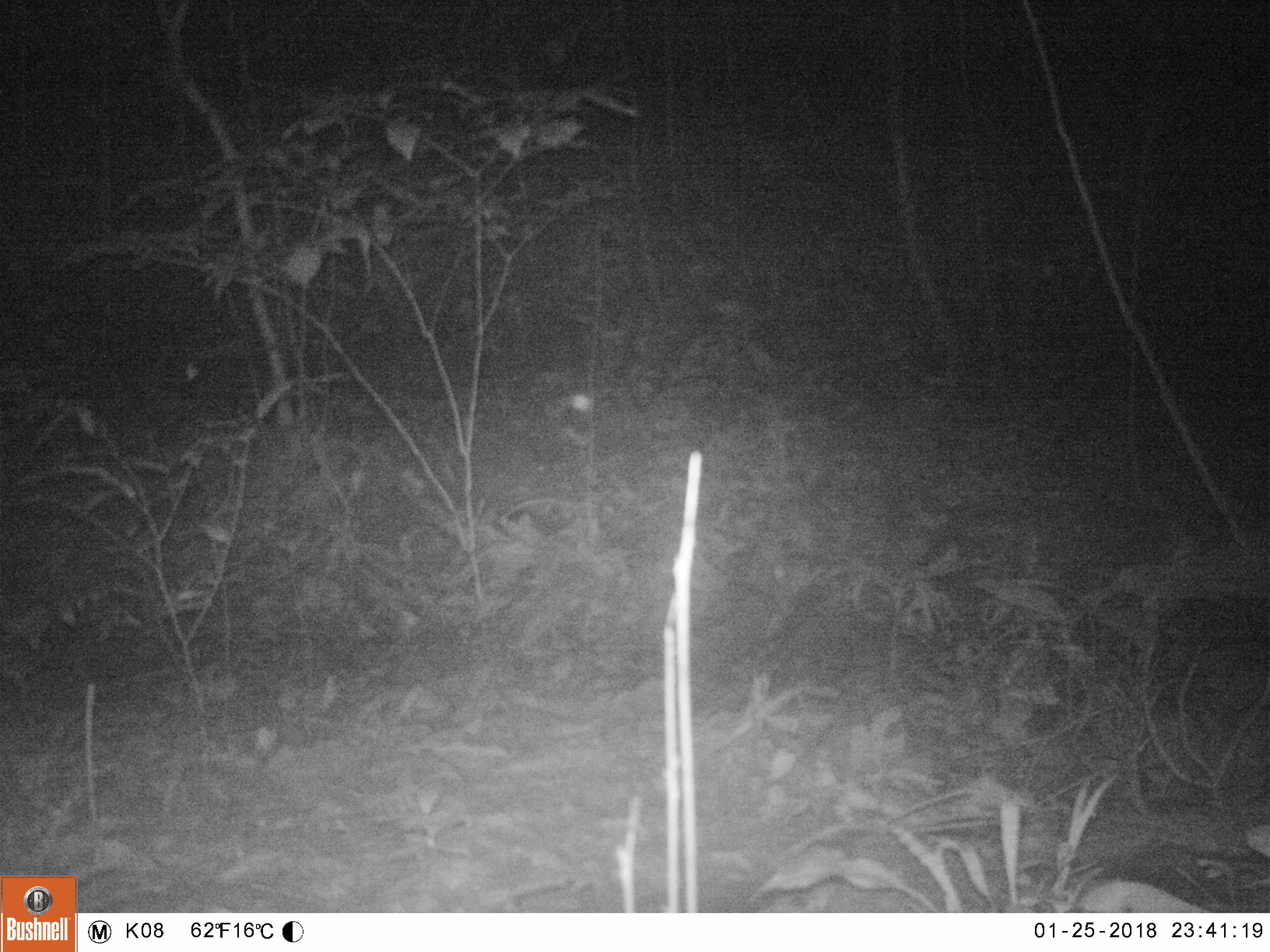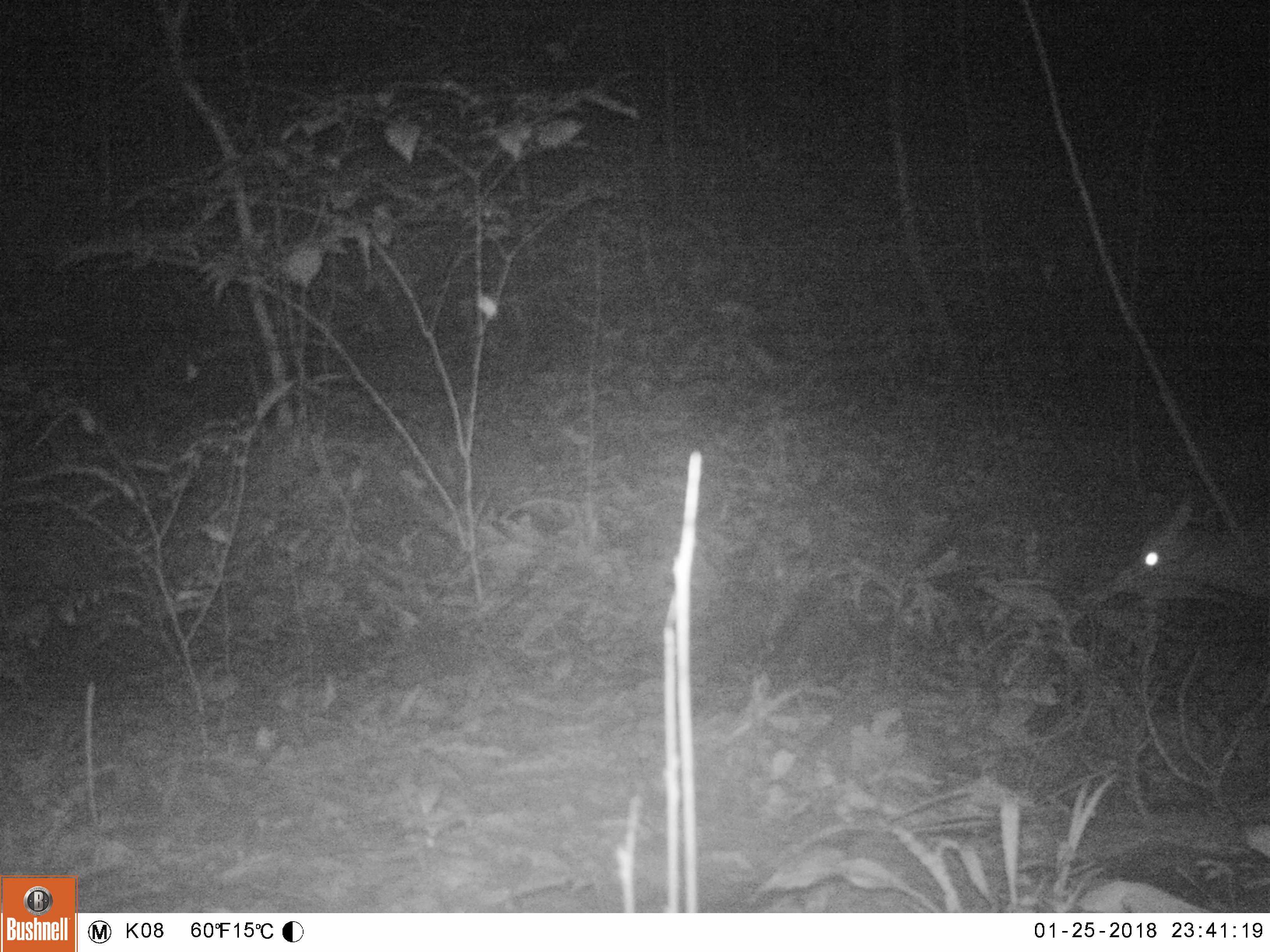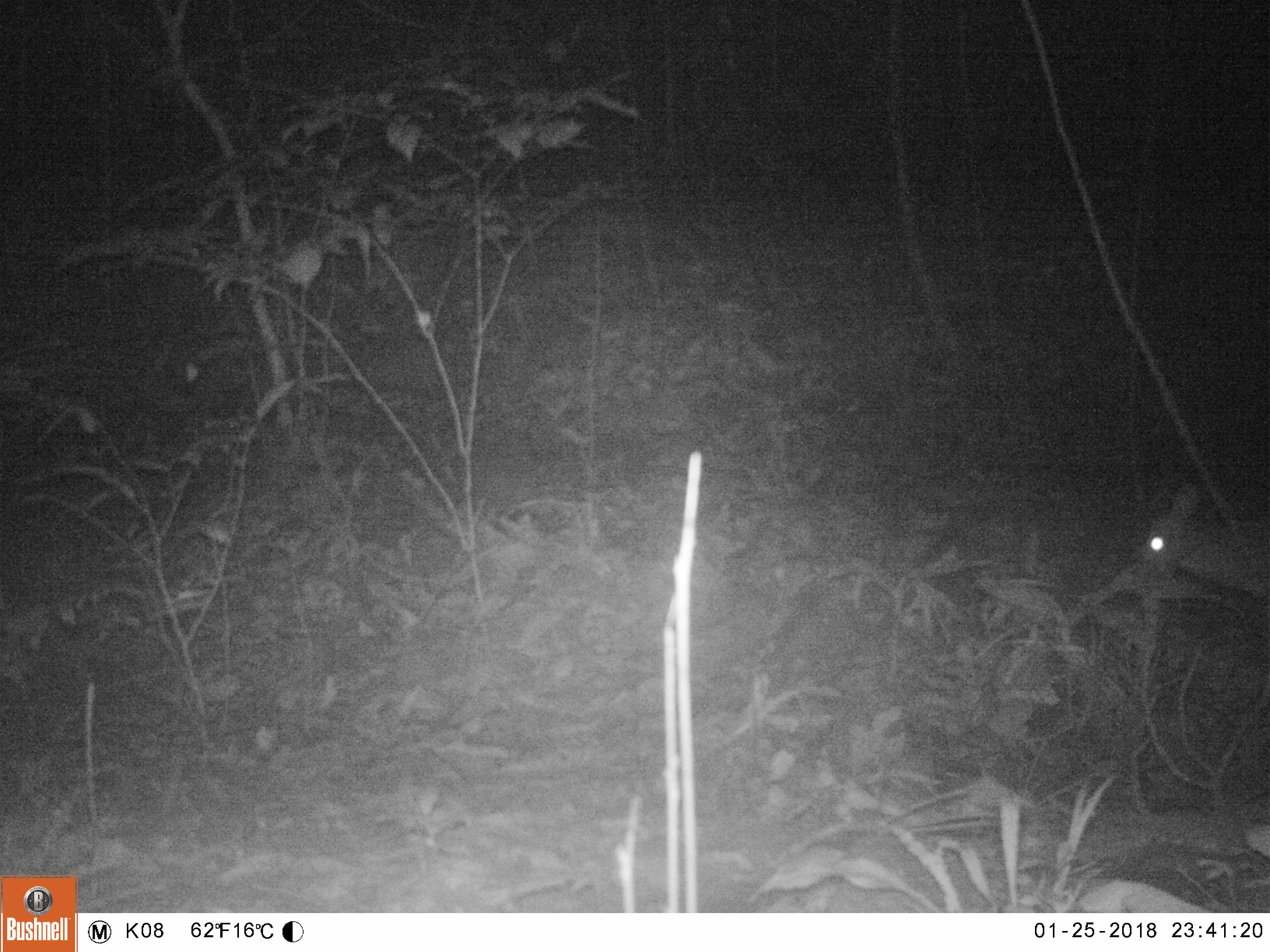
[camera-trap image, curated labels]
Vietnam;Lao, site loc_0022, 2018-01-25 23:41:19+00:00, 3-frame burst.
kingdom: Animalia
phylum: Chordata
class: Mammalia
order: Artiodactyla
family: Cervidae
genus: Muntiacus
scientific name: Muntiacus vuquangensis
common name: large-antlered muntjac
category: large antlered muntjac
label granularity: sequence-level